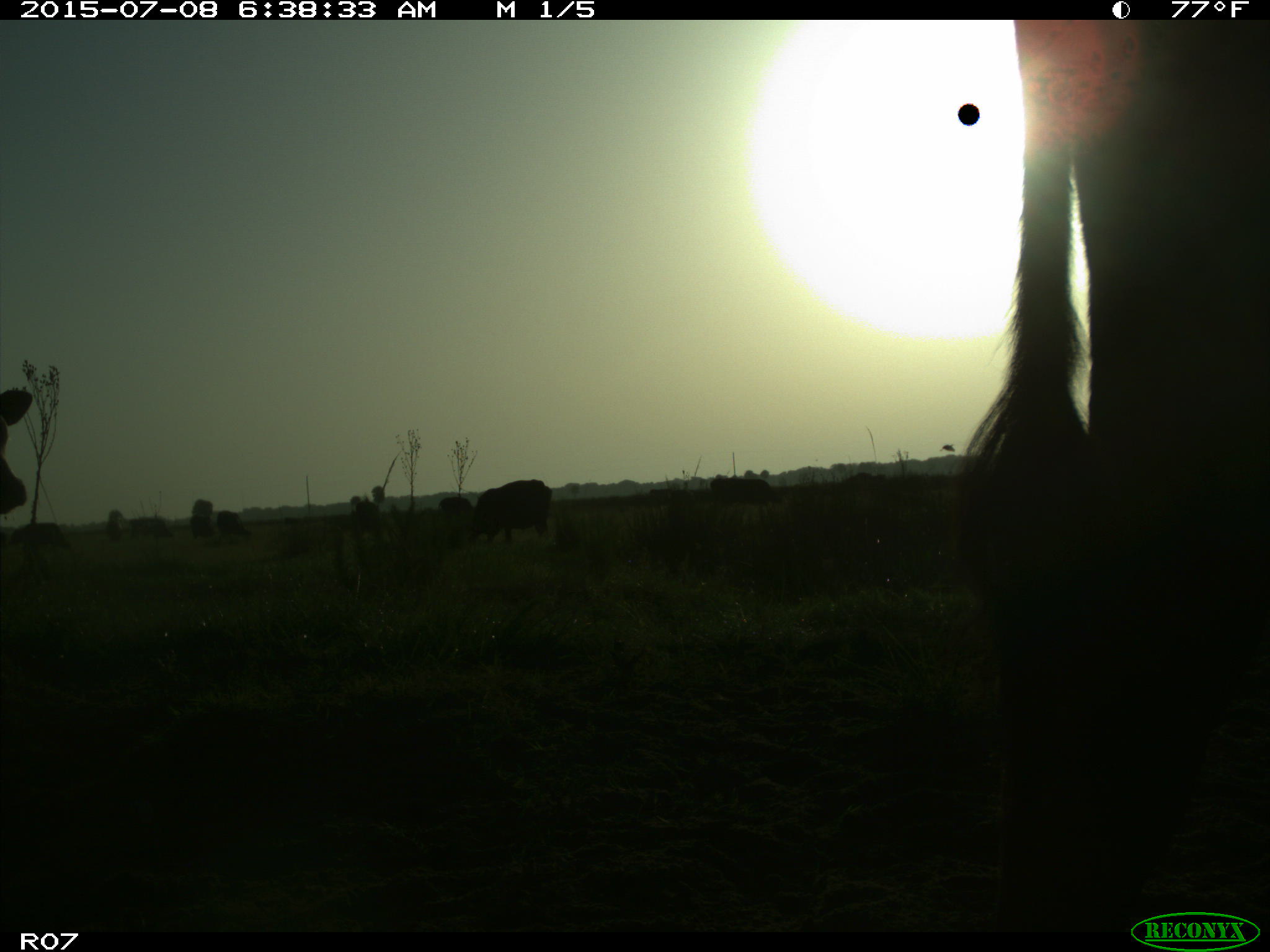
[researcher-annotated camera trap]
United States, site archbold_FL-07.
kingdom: Animalia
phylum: Chordata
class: Mammalia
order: Artiodactyla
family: Bovidae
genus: Bos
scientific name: Bos taurus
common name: domestic cow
Bos taurus (domestic cow).